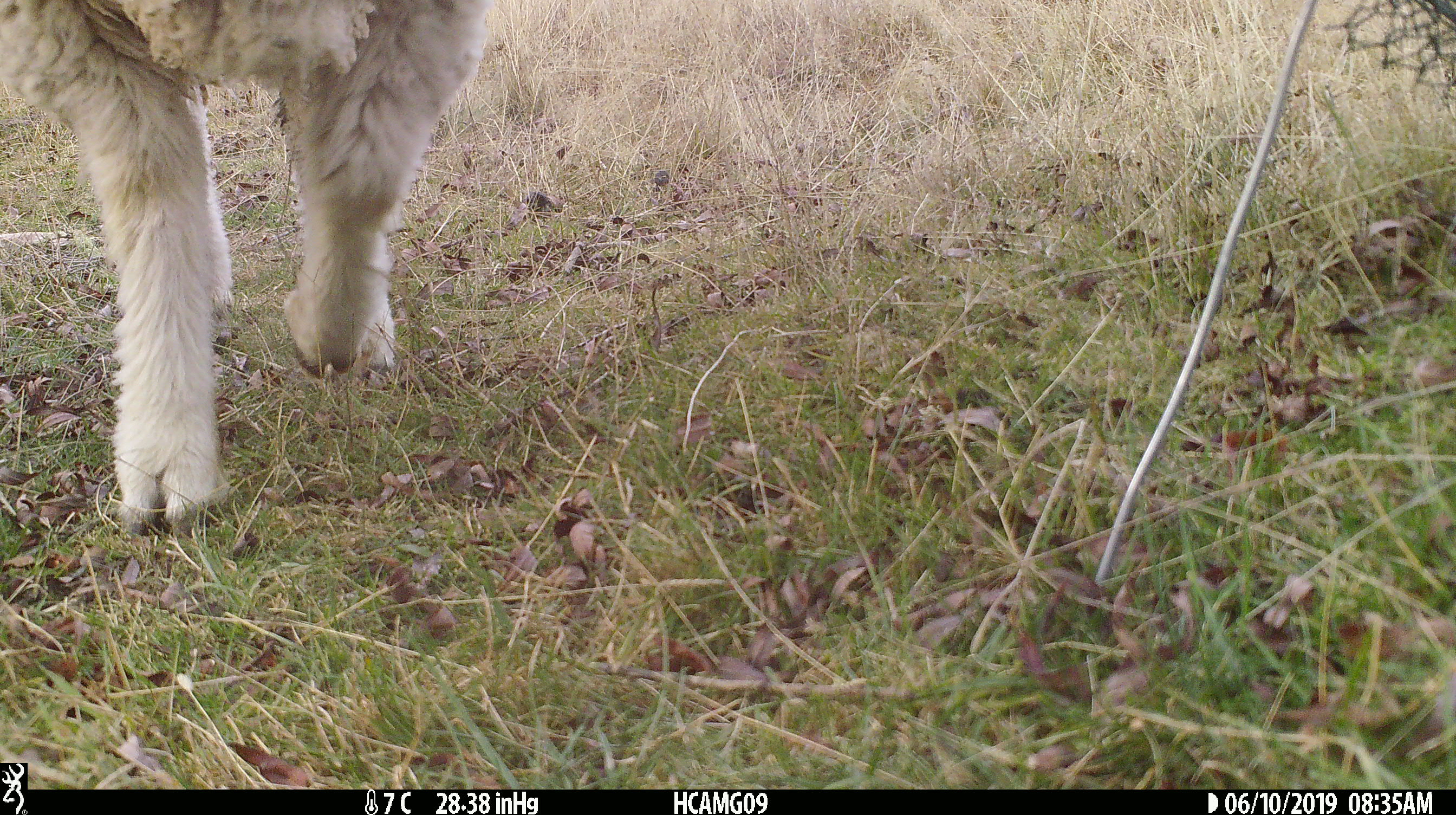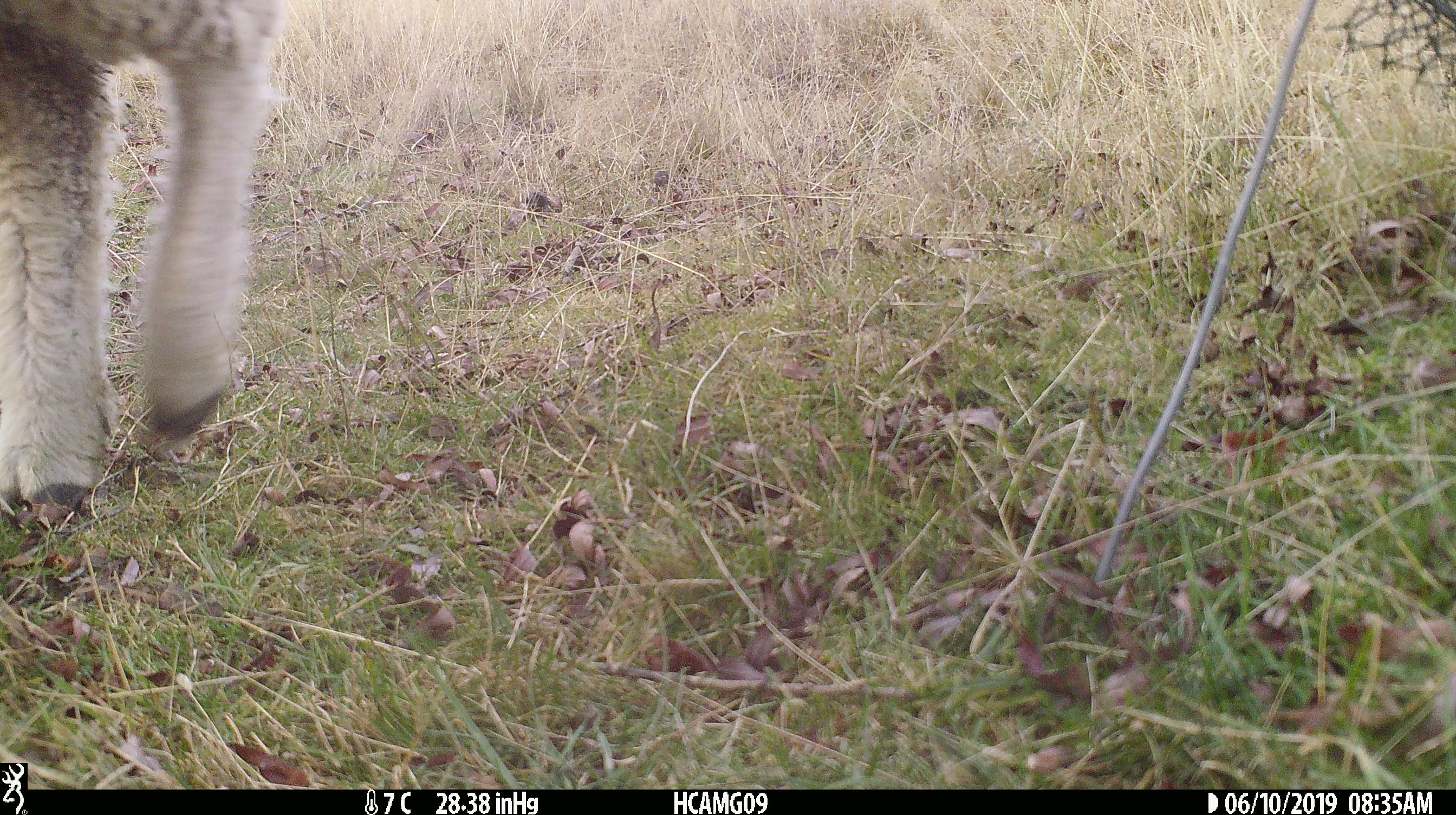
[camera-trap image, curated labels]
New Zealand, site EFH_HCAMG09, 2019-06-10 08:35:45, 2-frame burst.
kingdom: Animalia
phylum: Chordata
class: Mammalia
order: Artiodactyla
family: Bovidae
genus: Ovis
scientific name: Ovis aries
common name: domestic sheep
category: sheep